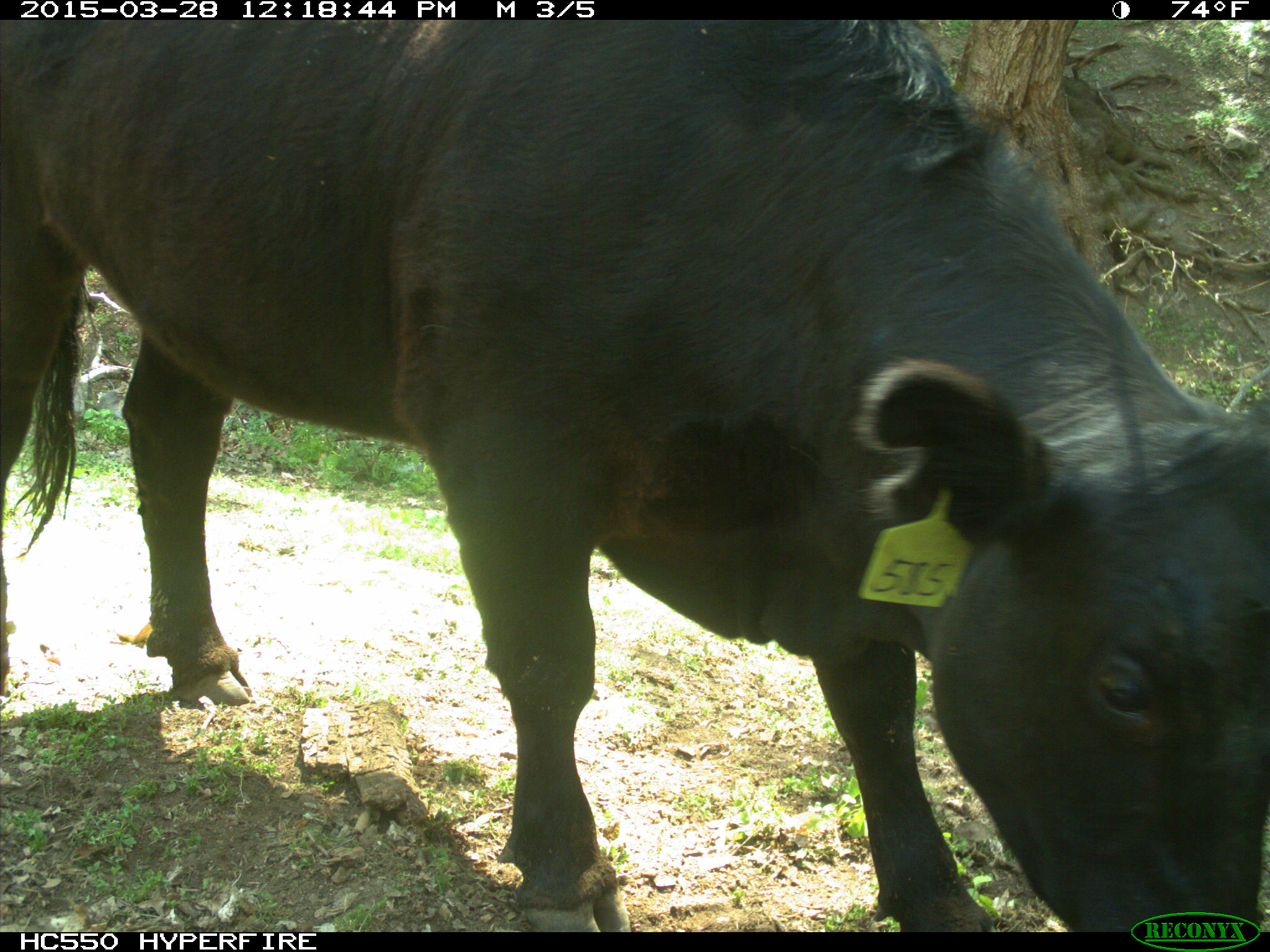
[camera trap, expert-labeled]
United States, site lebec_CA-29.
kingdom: Animalia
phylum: Chordata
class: Mammalia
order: Artiodactyla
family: Bovidae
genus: Bos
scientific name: Bos taurus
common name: domestic cow